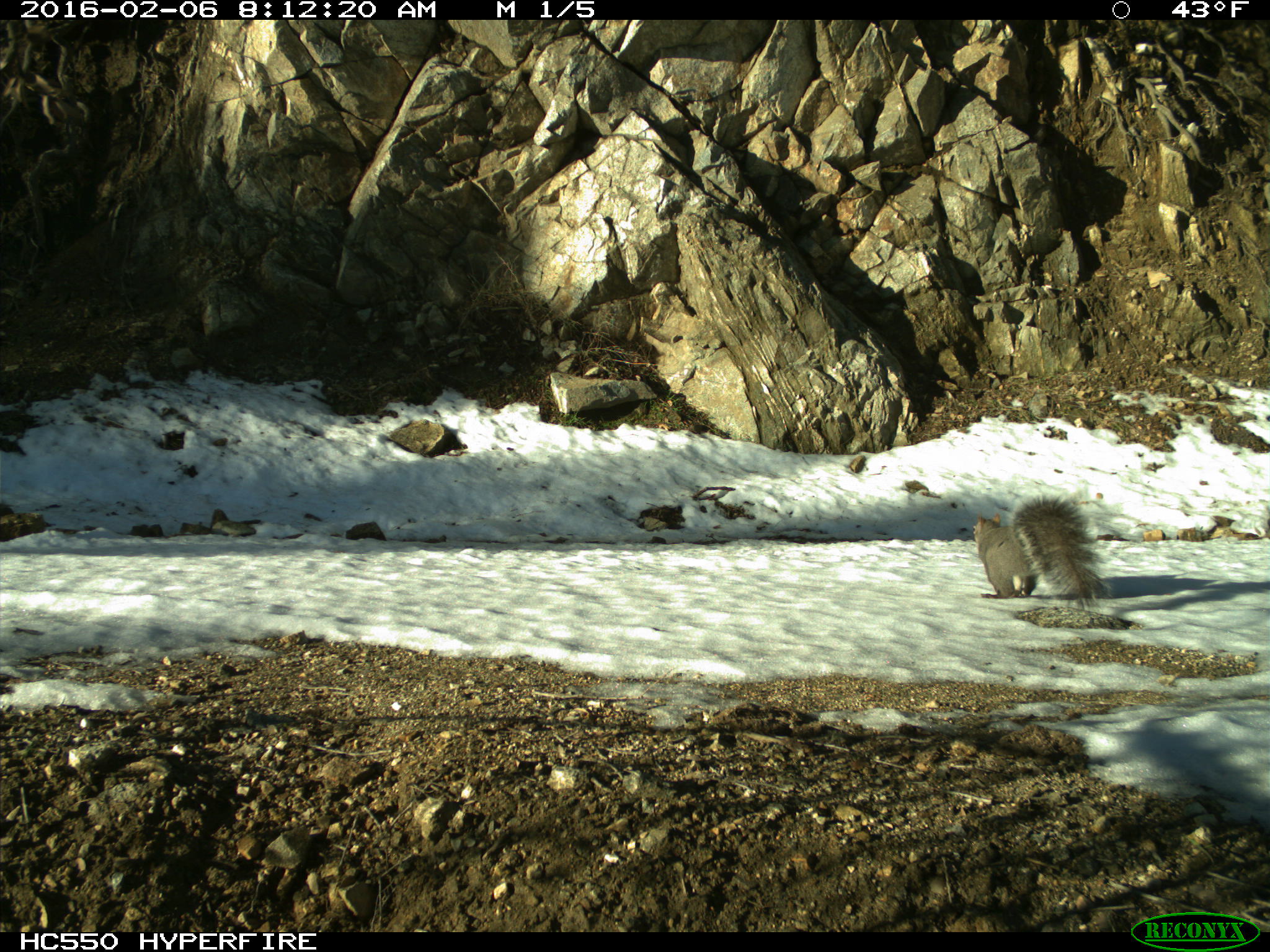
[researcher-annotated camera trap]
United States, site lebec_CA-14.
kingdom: Animalia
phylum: Chordata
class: Mammalia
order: Rodentia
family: Sciuridae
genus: Sciurus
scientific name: Sciurus carolinensis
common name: eastern gray squirrel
Sciurus carolinensis (eastern gray squirrel).